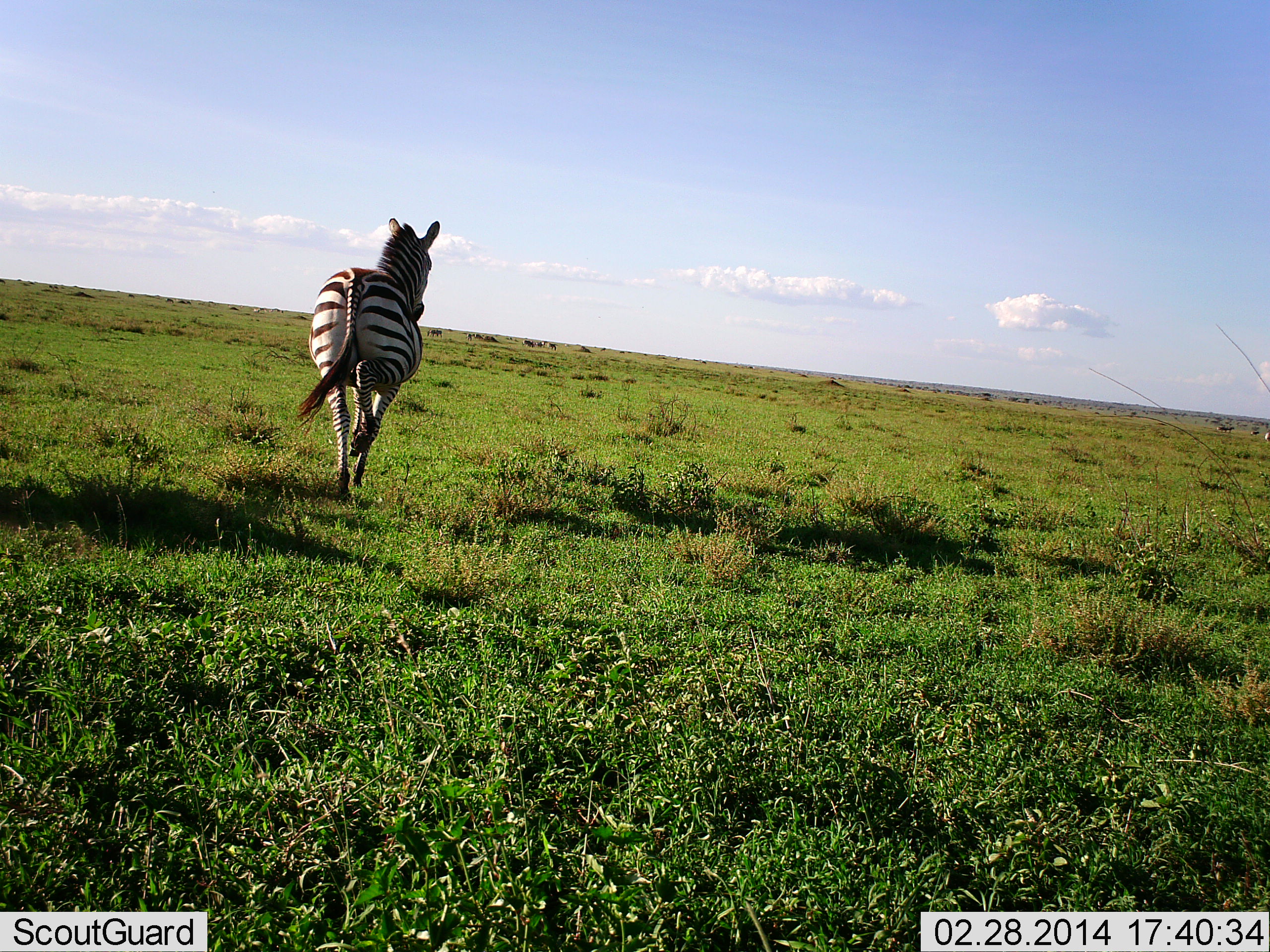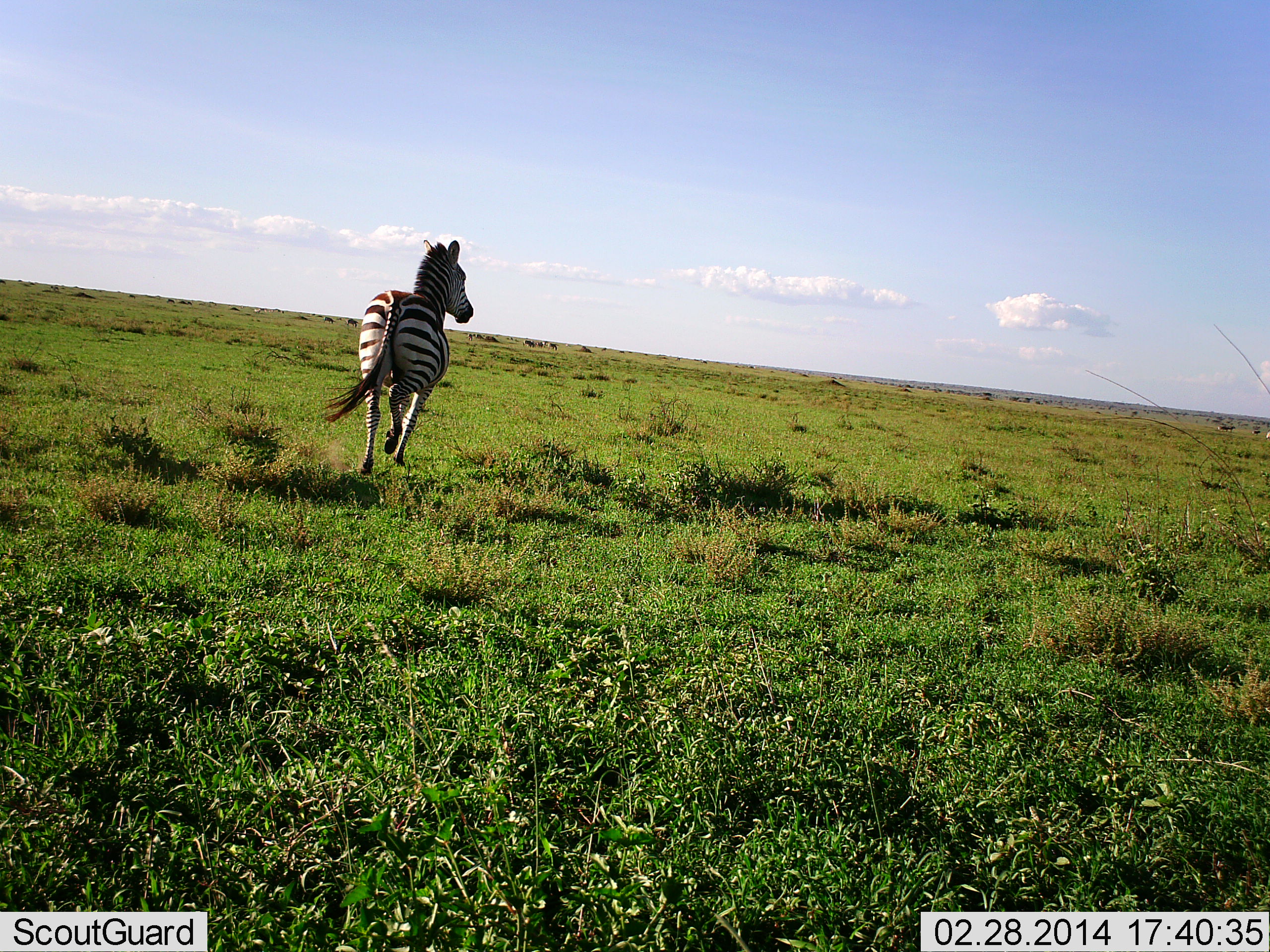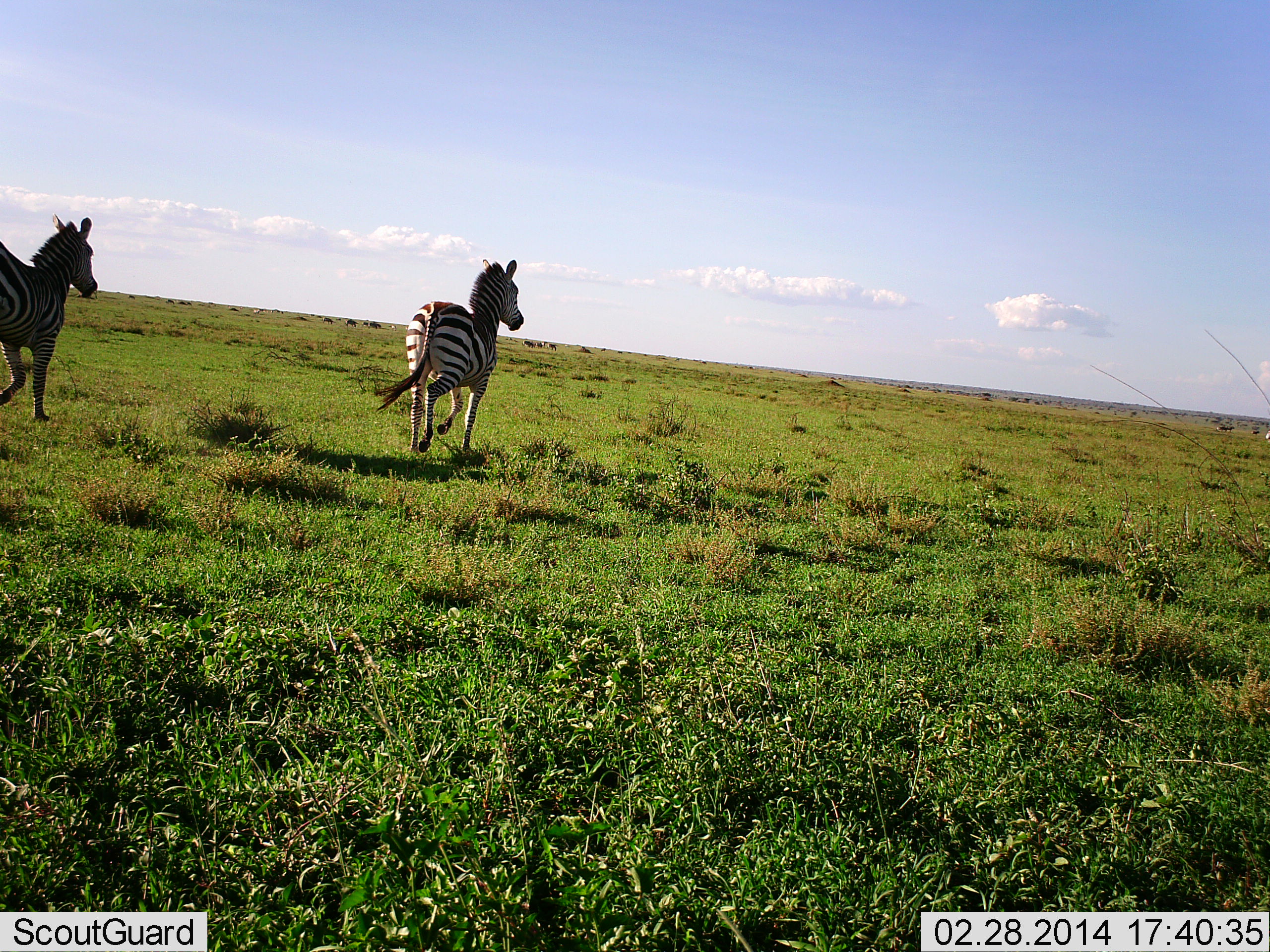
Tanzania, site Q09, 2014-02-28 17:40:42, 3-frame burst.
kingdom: Animalia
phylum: Chordata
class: Mammalia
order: Perissodactyla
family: Equidae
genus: Equus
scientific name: Equus quagga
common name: plains zebra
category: zebra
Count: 2.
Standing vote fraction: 10%.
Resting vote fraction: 0%.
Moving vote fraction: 100%.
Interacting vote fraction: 0%.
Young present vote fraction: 0%.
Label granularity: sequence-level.